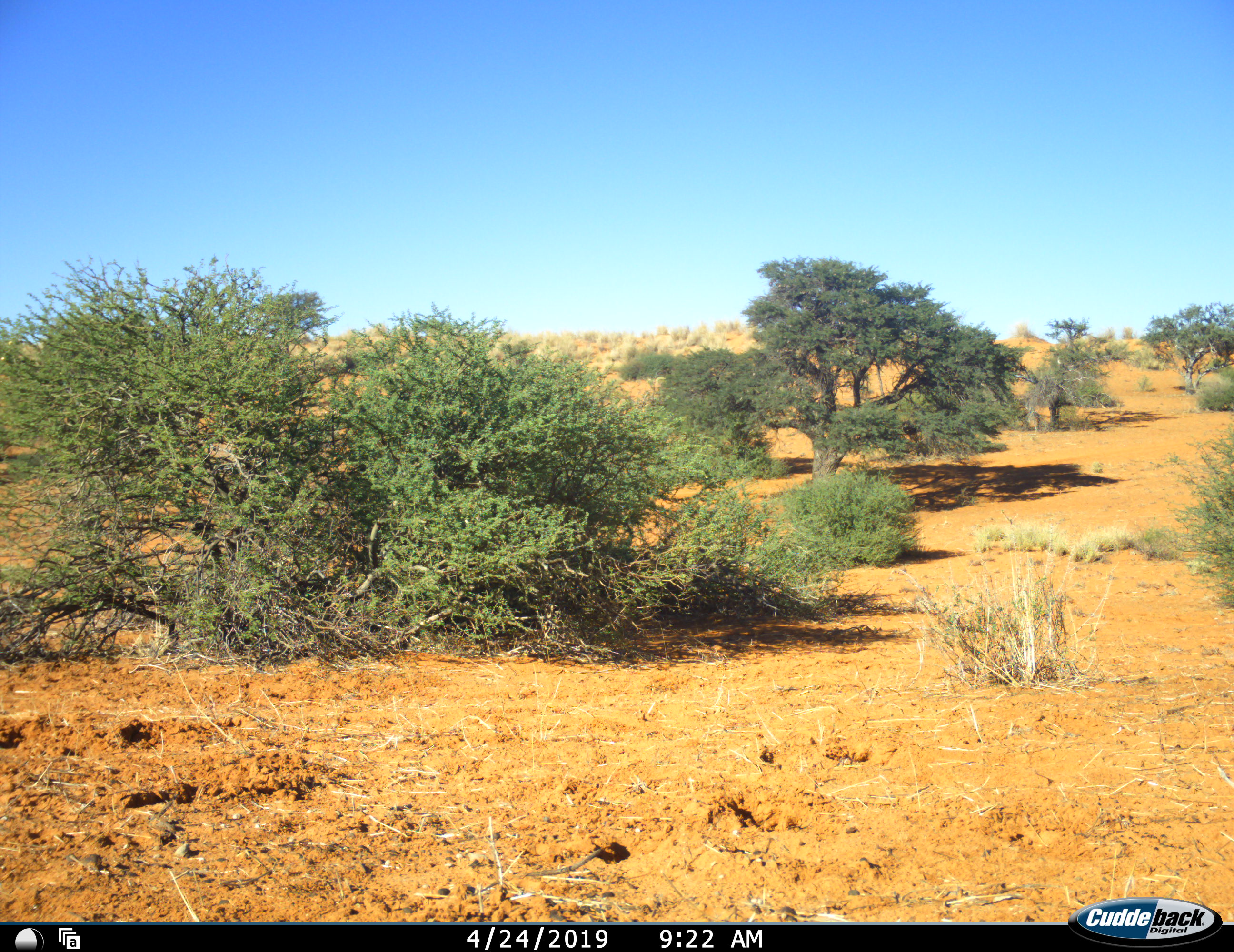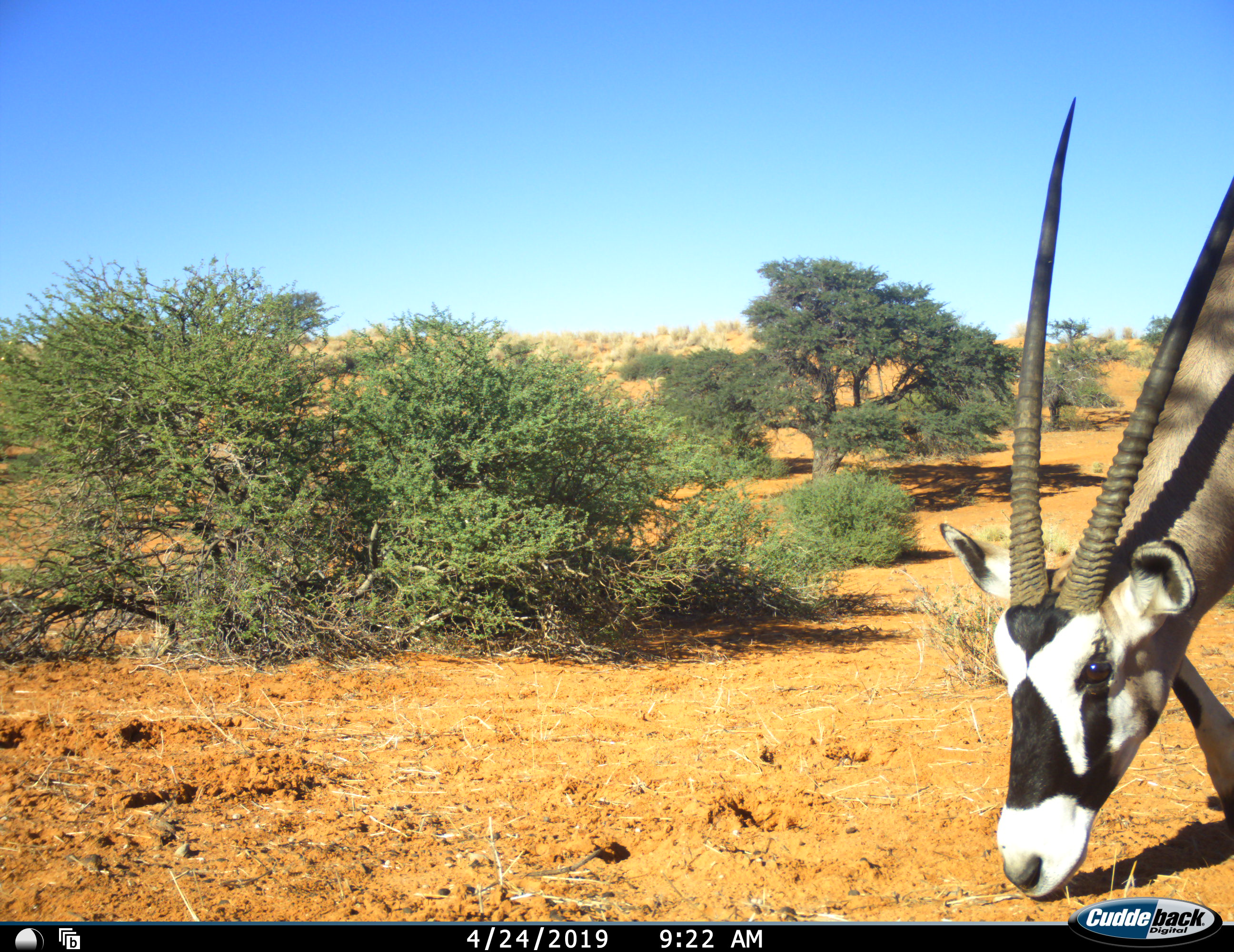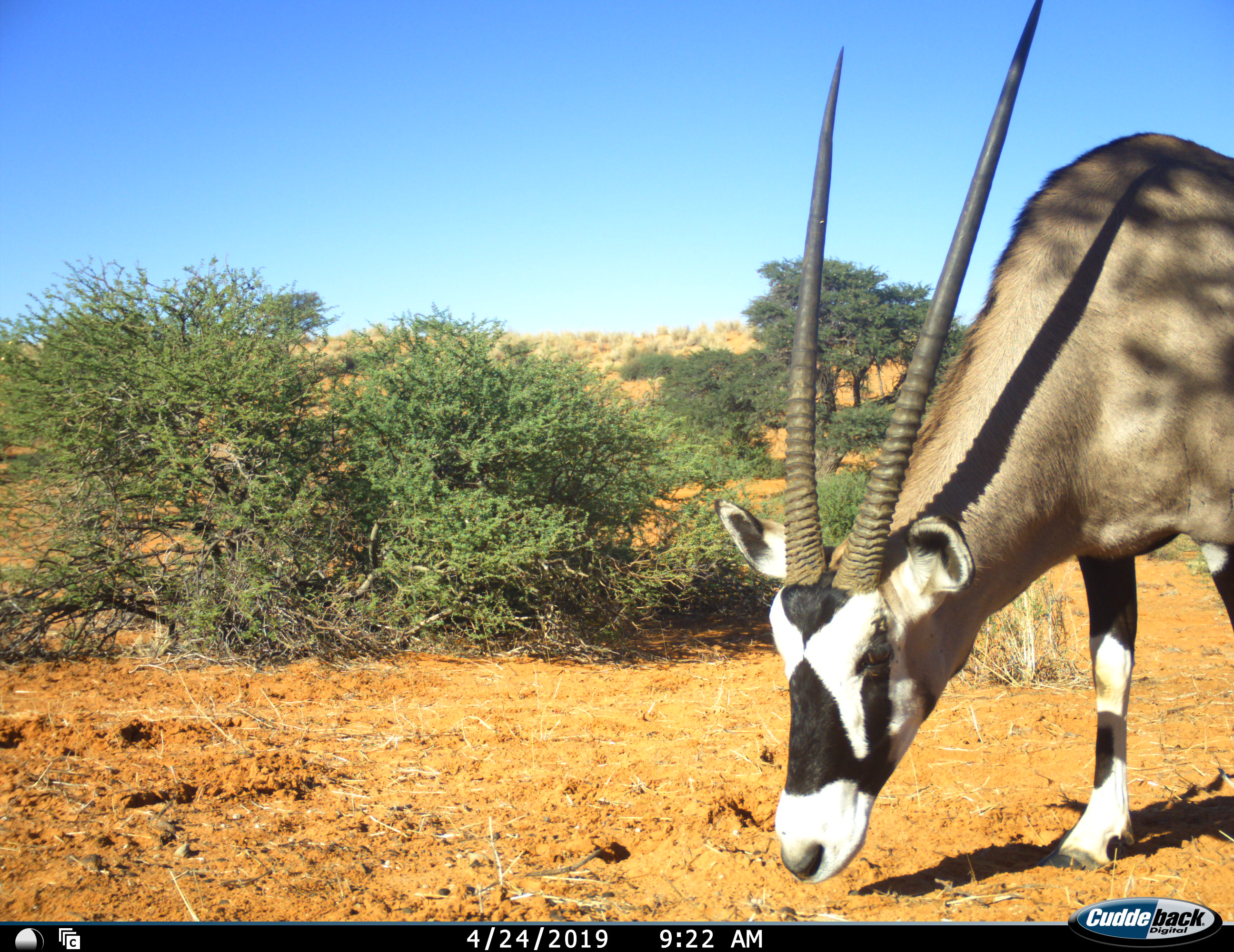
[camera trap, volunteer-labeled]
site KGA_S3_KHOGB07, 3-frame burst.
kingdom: Animalia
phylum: Chordata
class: Mammalia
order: Artiodactyla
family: Bovidae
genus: Oryx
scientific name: Oryx gazella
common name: gemsbok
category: oryx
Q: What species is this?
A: Oryx (gemsbok) (Oryx gazella).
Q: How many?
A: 1.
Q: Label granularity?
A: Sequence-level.